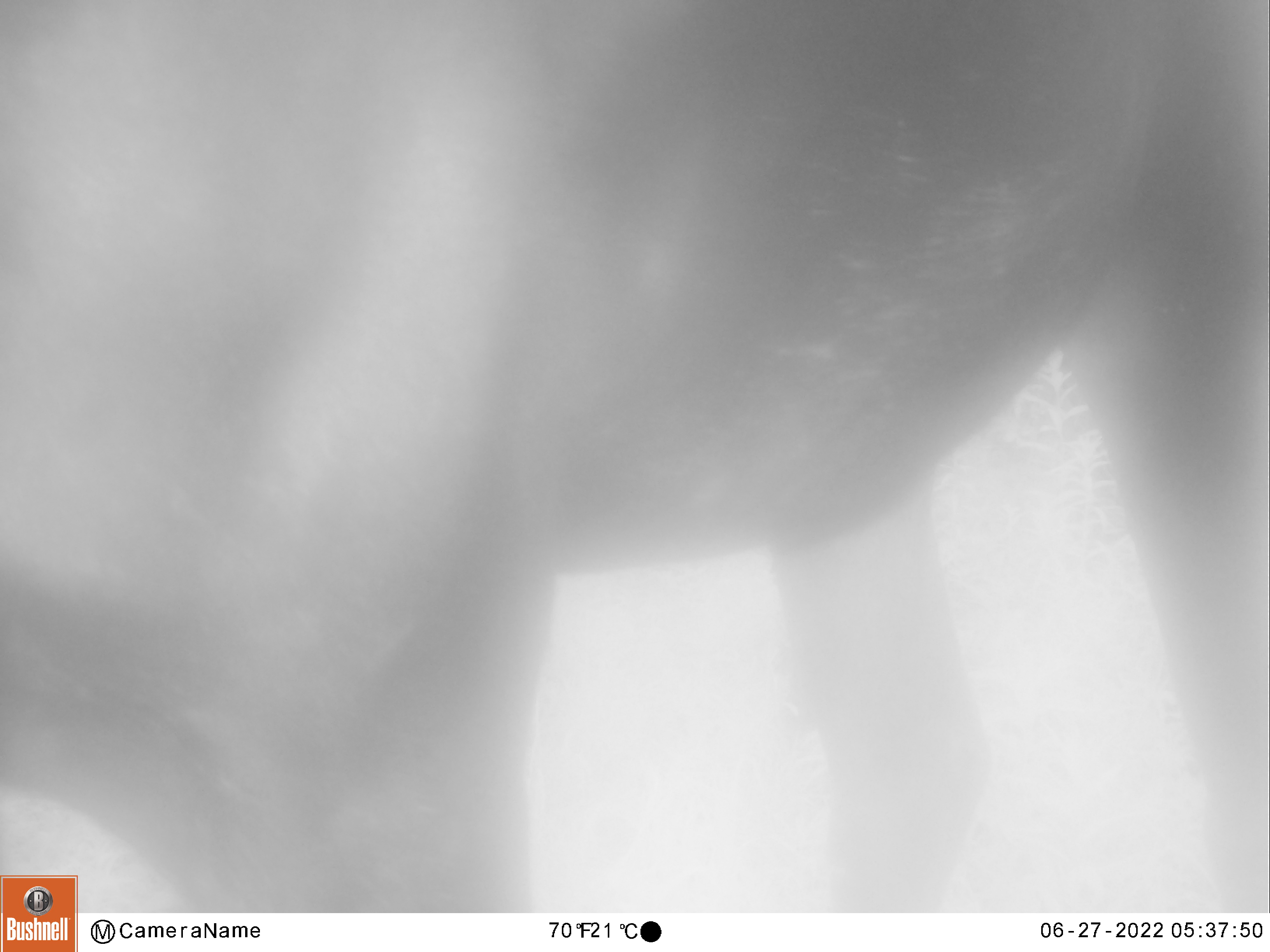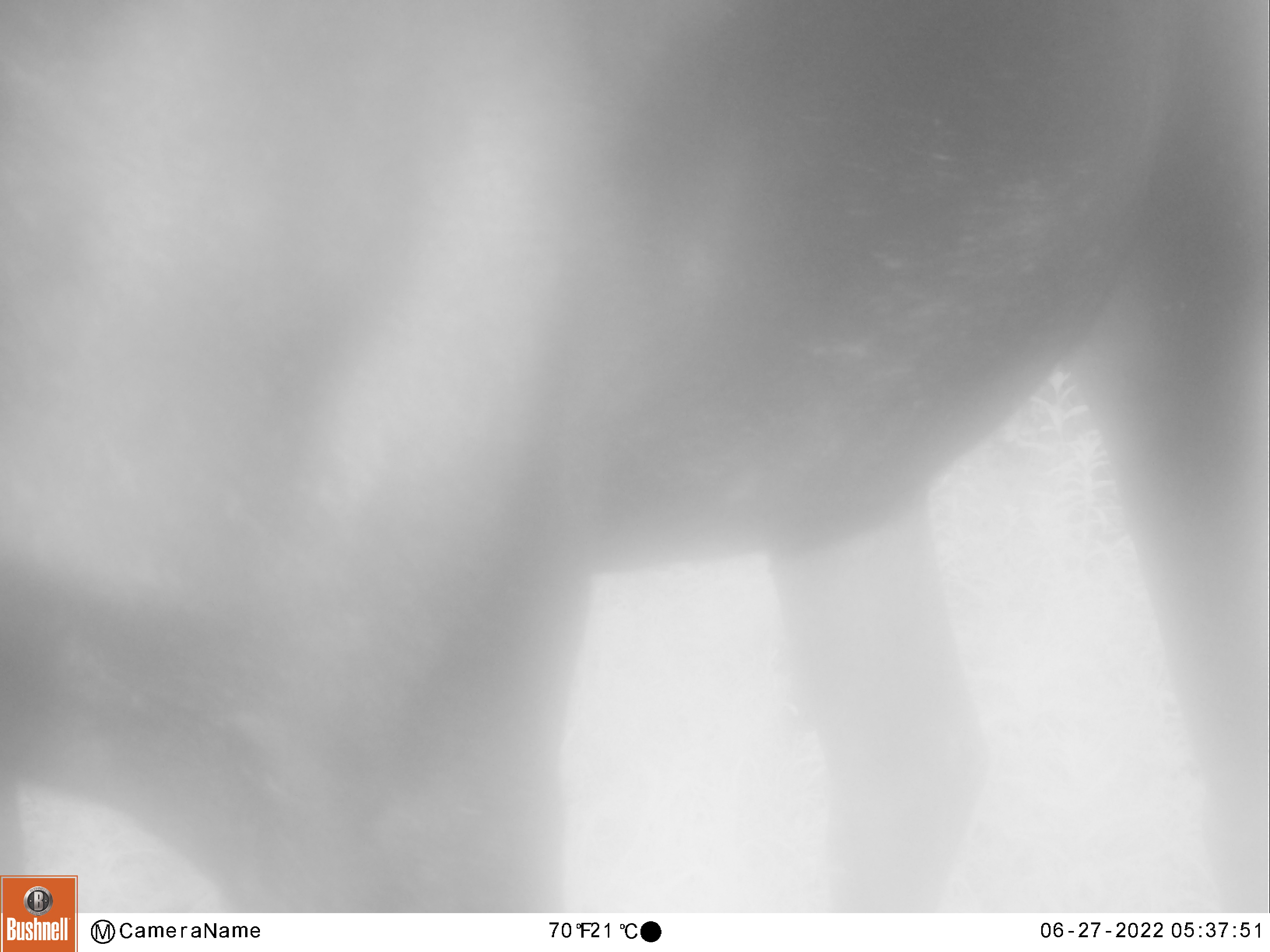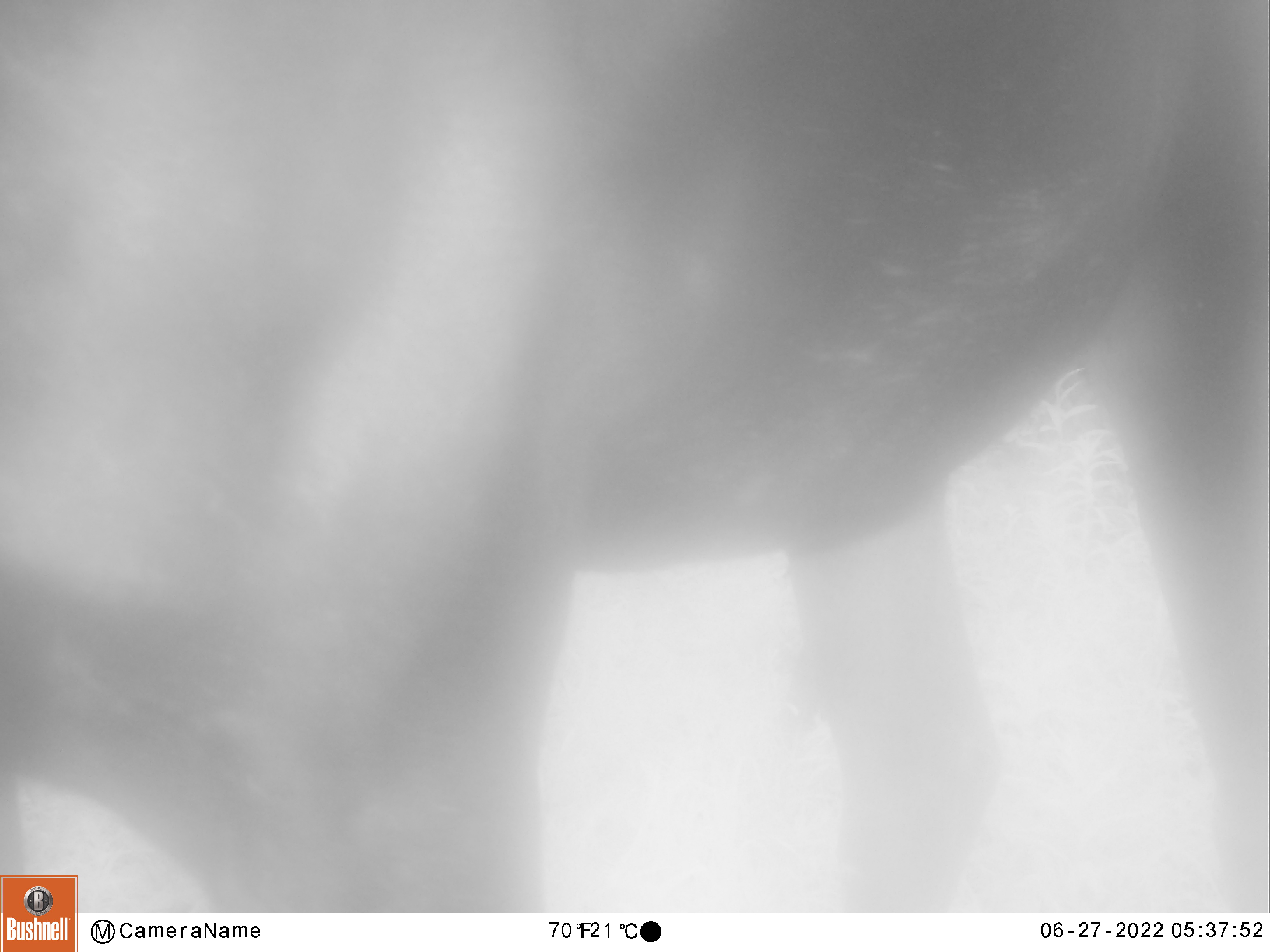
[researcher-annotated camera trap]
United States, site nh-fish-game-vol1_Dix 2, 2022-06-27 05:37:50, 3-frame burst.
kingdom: Animalia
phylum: Chordata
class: Mammalia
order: Artiodactyla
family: Cervidae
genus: Alces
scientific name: Alces alces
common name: moose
Moose (Alces alces).